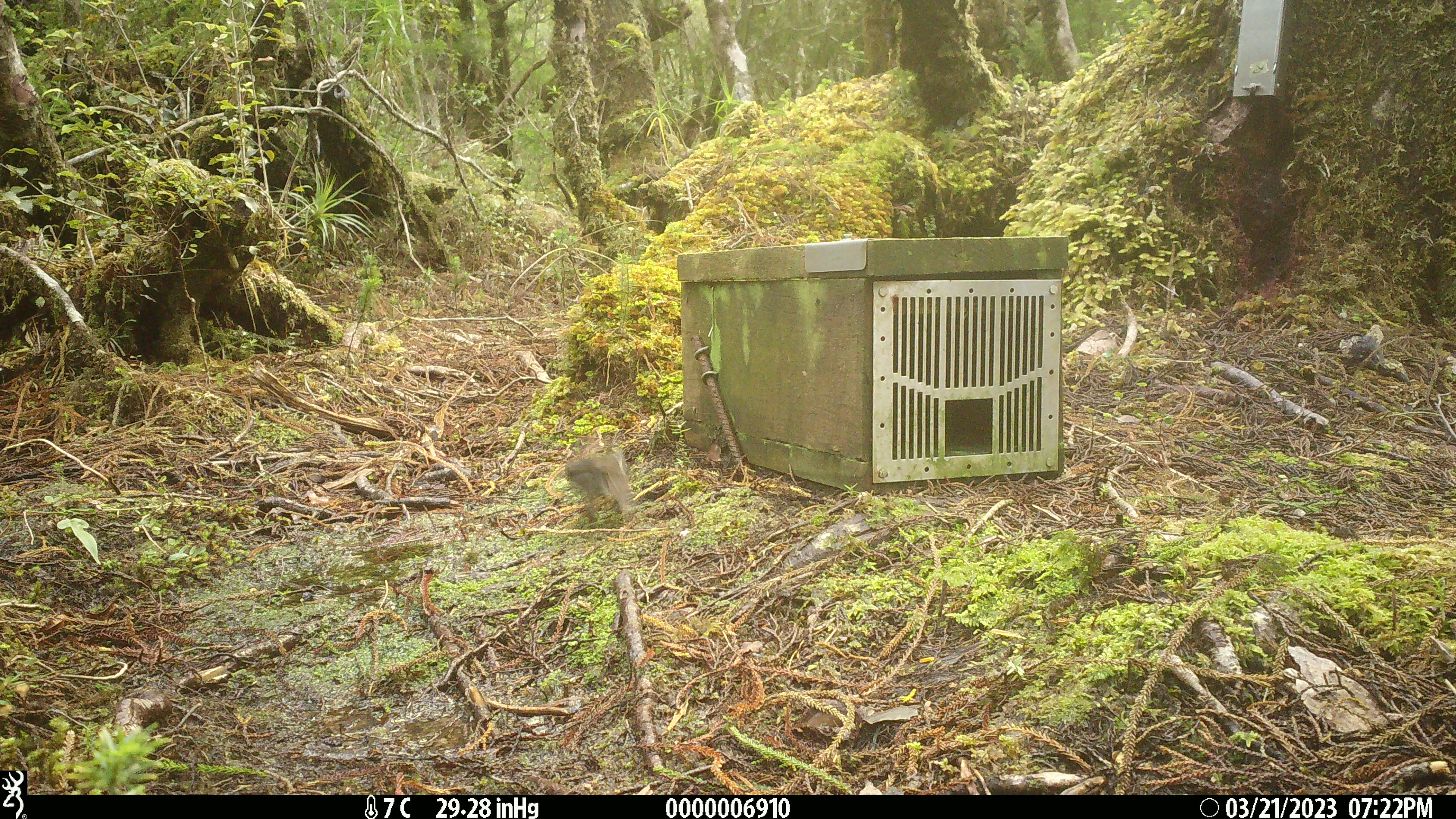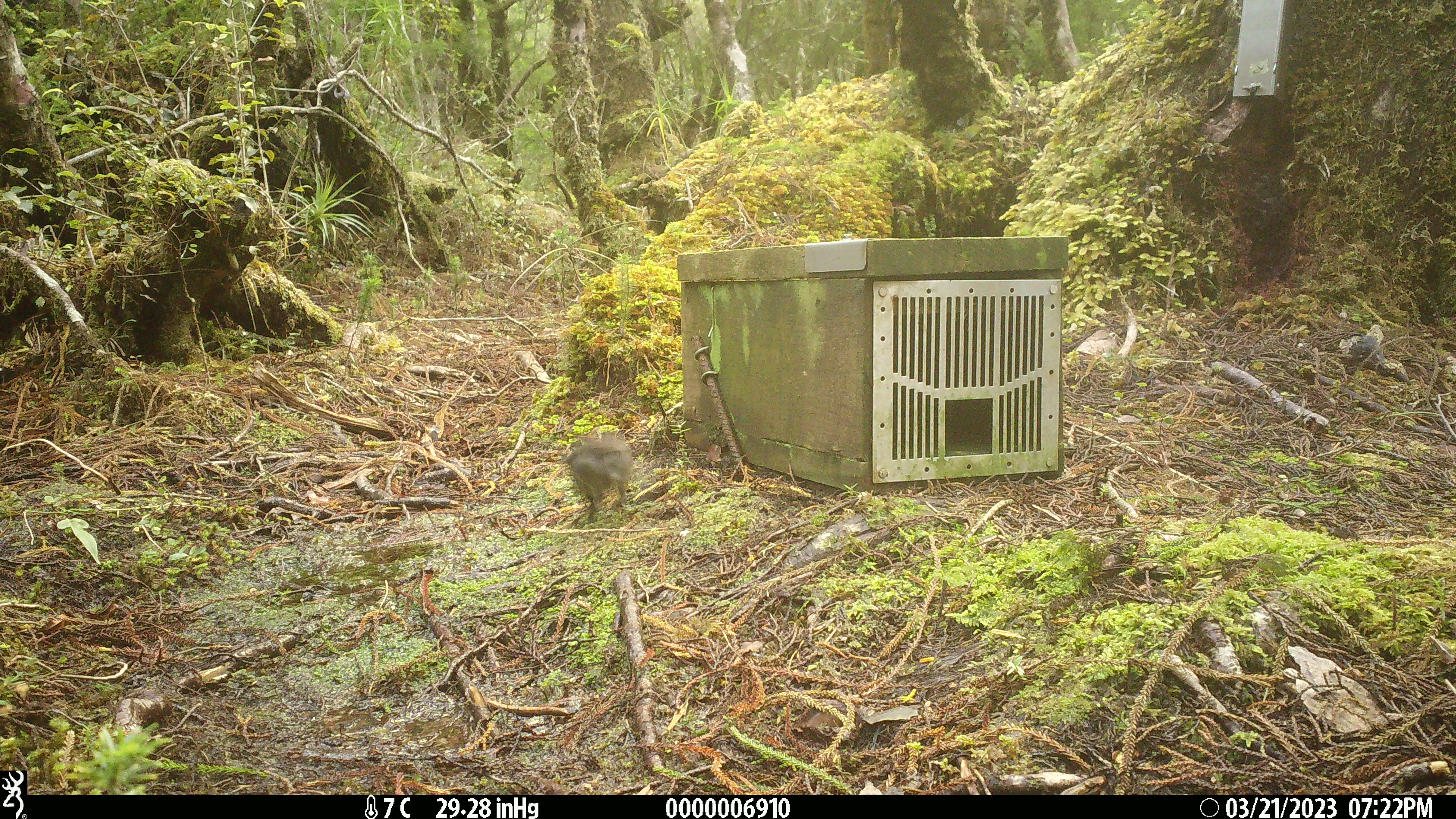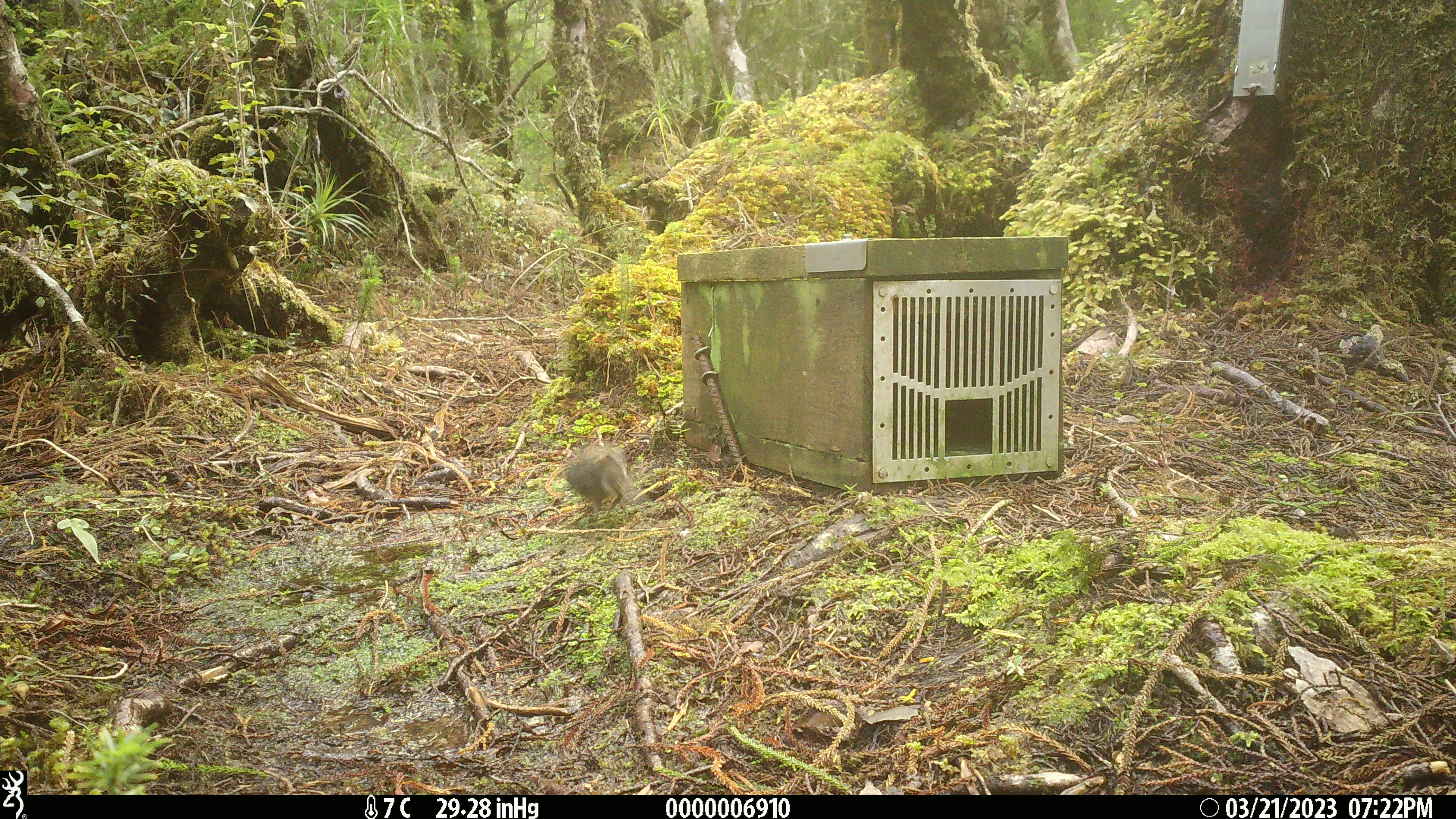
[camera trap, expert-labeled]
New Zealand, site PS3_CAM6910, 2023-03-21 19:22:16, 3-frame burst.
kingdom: Animalia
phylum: Chordata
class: Aves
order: Passeriformes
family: Petroicidae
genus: Petroica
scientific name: Petroica australis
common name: new zealand robin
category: robin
Robin (new zealand robin) (Petroica australis).